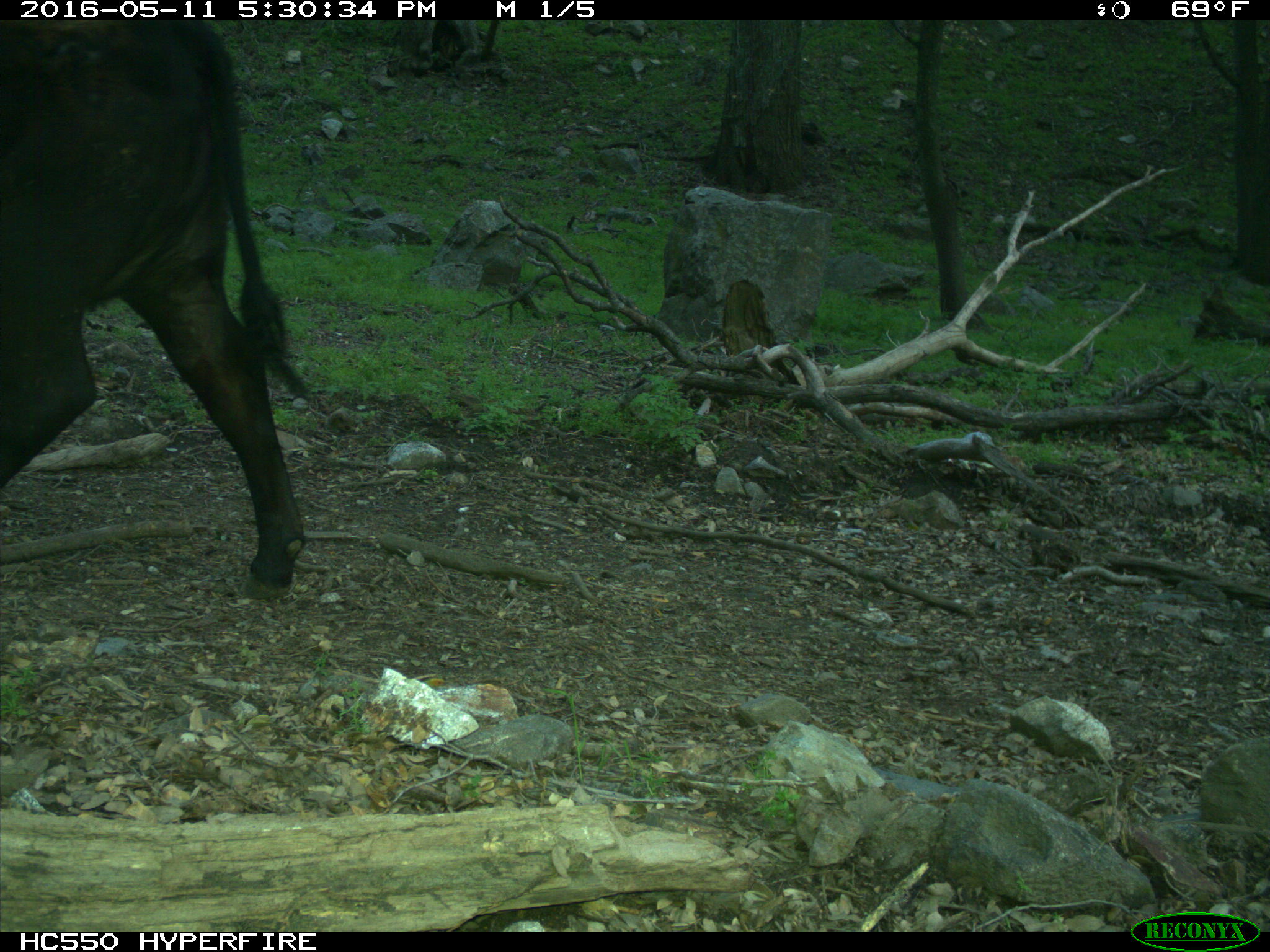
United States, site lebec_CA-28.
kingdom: Animalia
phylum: Chordata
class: Mammalia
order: Artiodactyla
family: Bovidae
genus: Bos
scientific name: Bos taurus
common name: domestic cow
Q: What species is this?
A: Bos taurus (domestic cow).